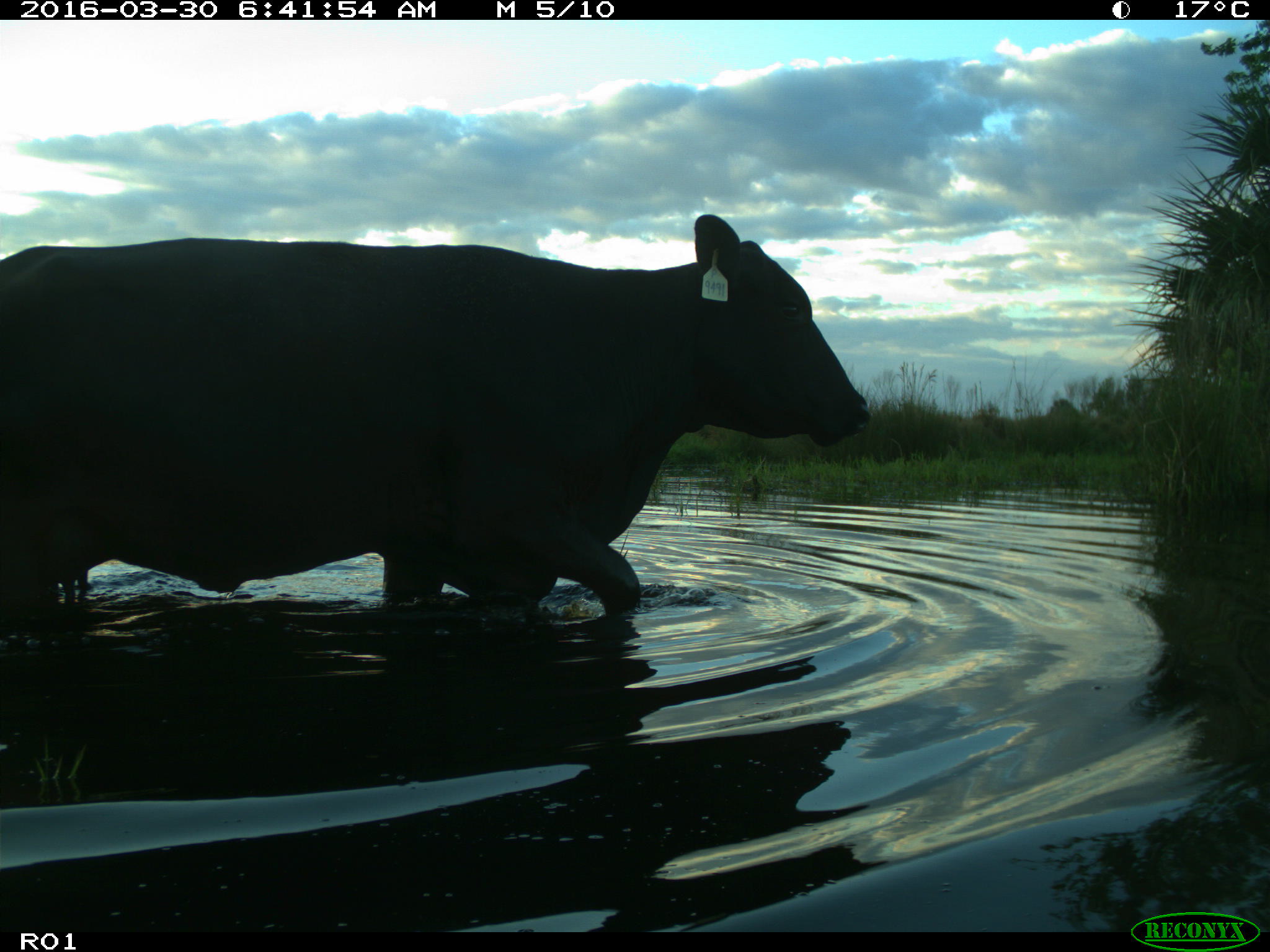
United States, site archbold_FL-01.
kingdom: Animalia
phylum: Chordata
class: Mammalia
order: Artiodactyla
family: Bovidae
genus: Bos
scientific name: Bos taurus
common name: domestic cow